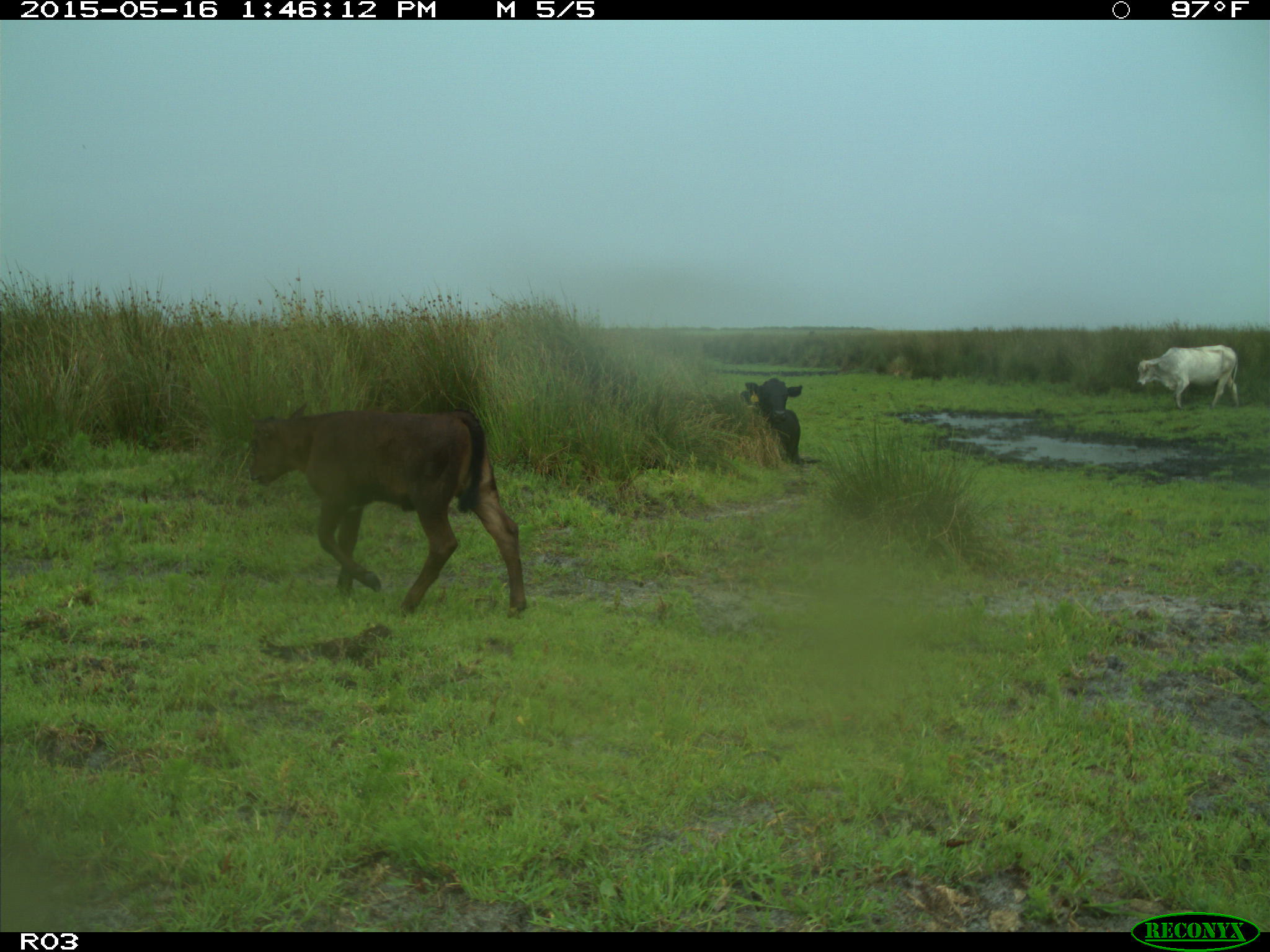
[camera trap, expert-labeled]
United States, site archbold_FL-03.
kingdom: Animalia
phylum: Chordata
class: Mammalia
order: Artiodactyla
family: Bovidae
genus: Bos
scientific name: Bos taurus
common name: domestic cow